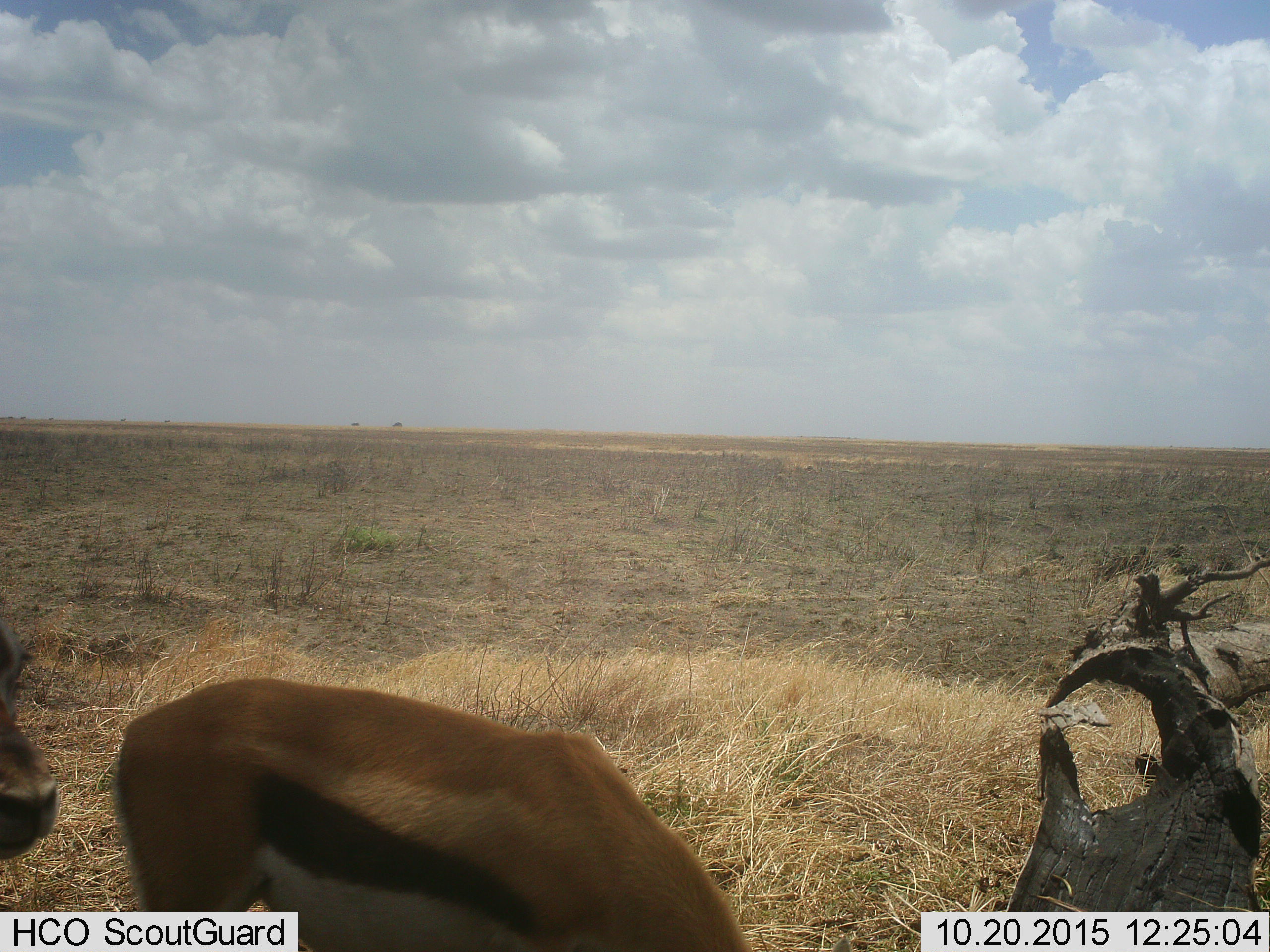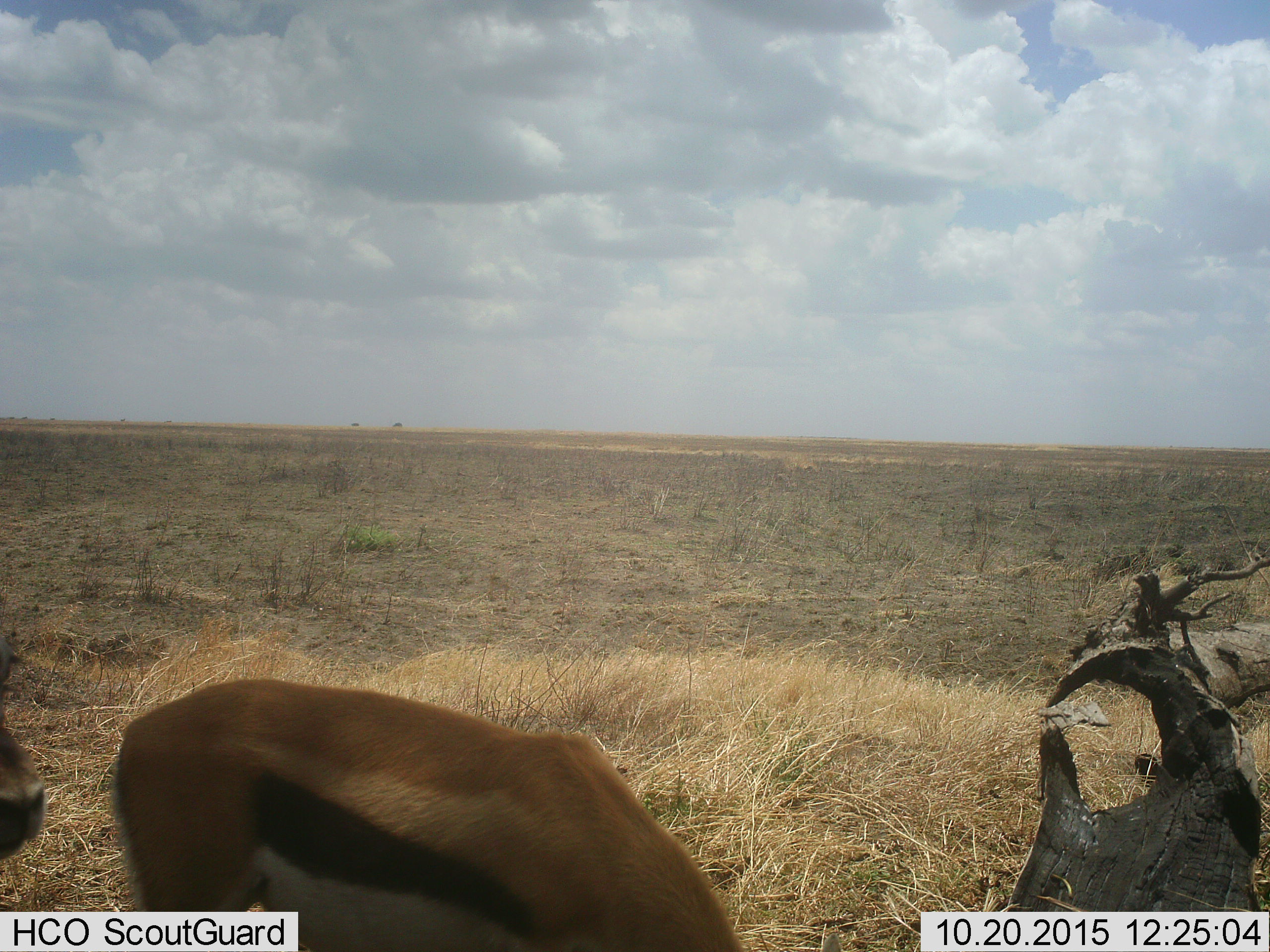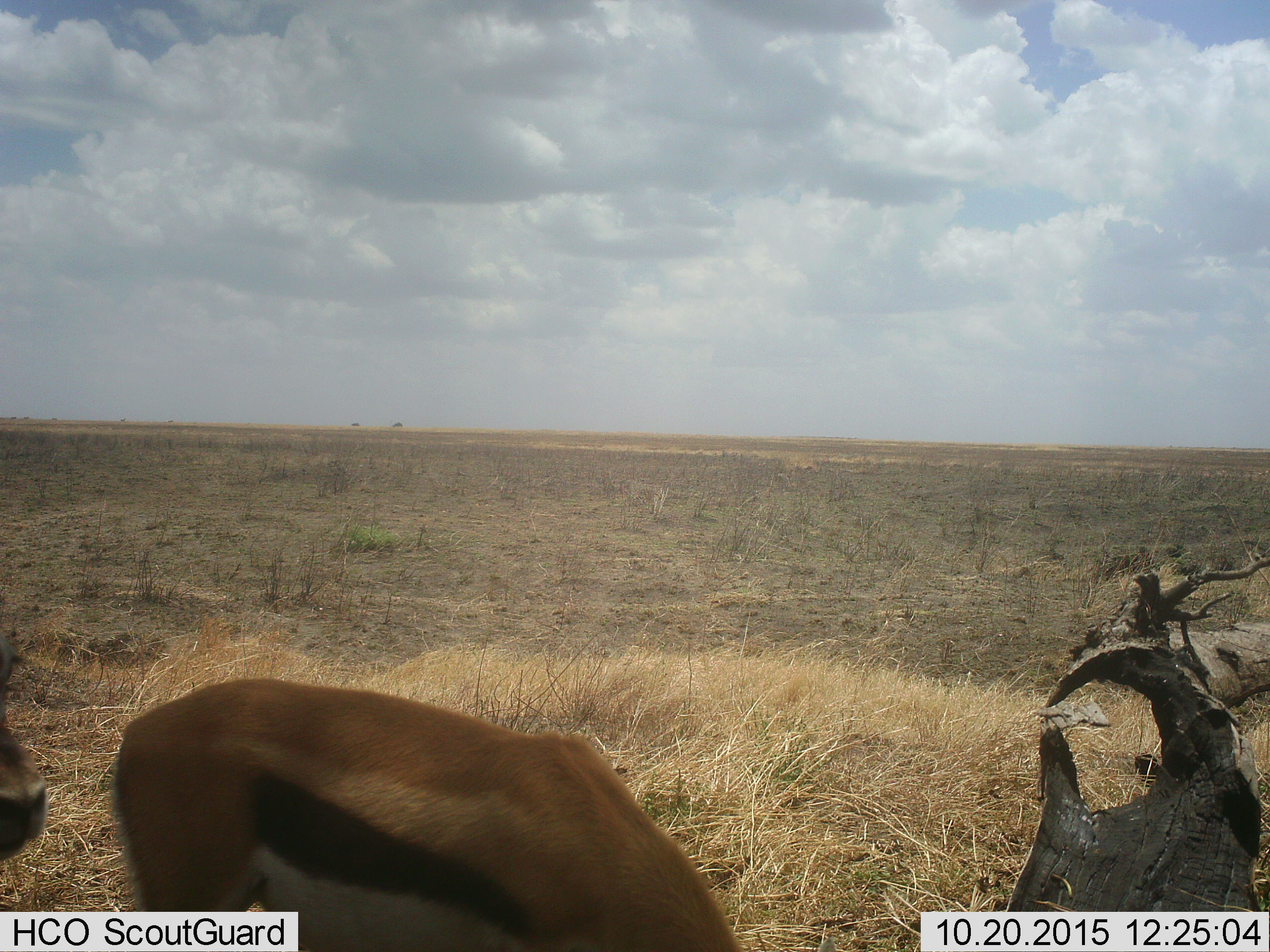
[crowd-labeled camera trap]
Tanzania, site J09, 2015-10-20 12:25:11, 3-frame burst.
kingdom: Animalia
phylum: Chordata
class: Mammalia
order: Artiodactyla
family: Bovidae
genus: Eudorcas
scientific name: Eudorcas thomsonii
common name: thomson's gazelle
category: gazellethomsons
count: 2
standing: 57%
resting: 0%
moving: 0%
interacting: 0%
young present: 0%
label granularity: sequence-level